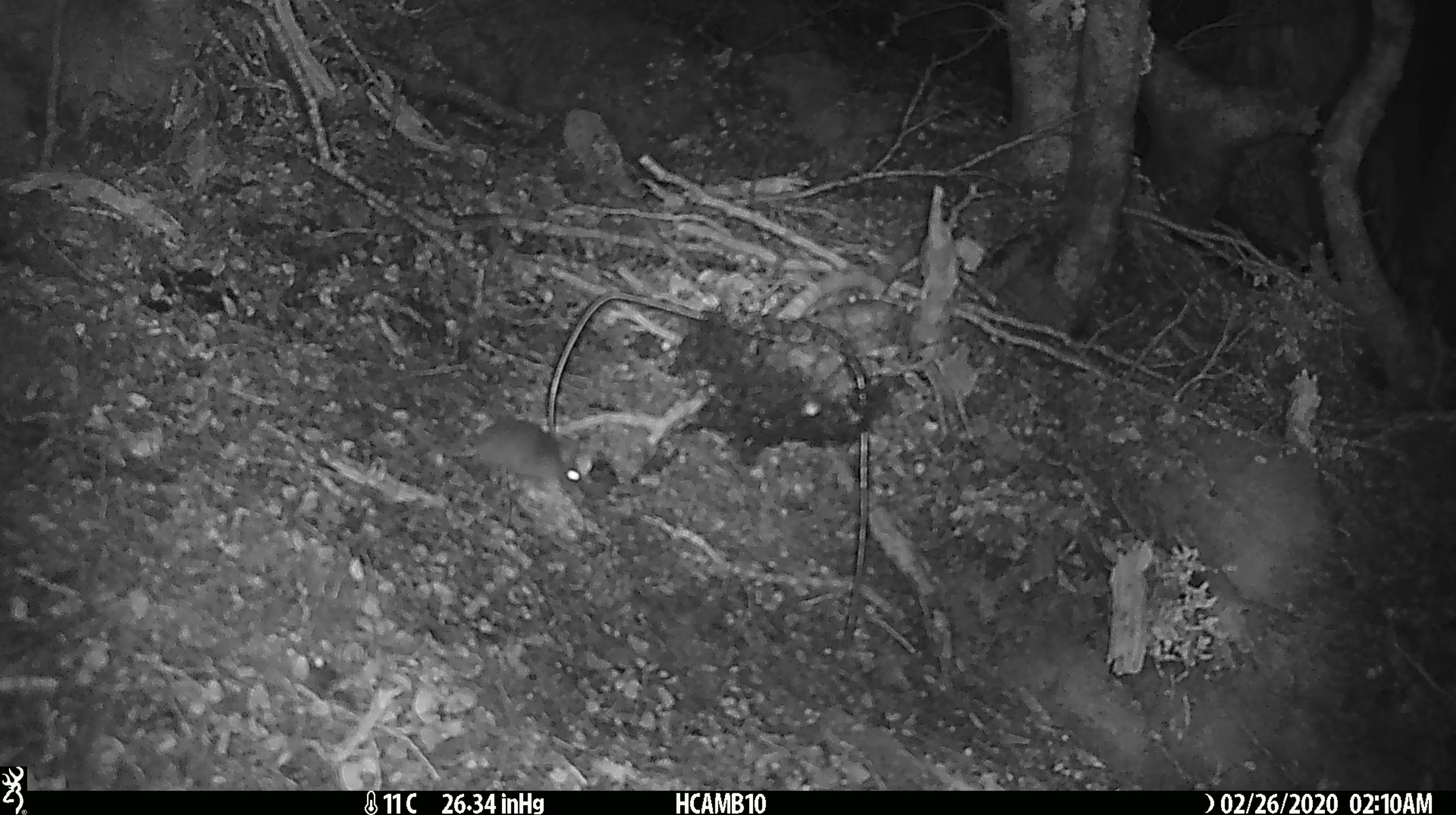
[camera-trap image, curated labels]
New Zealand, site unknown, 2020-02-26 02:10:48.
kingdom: Animalia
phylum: Chordata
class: Mammalia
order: Rodentia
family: Muridae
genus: Mus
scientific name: Mus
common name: mouse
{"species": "mouse (Mus)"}